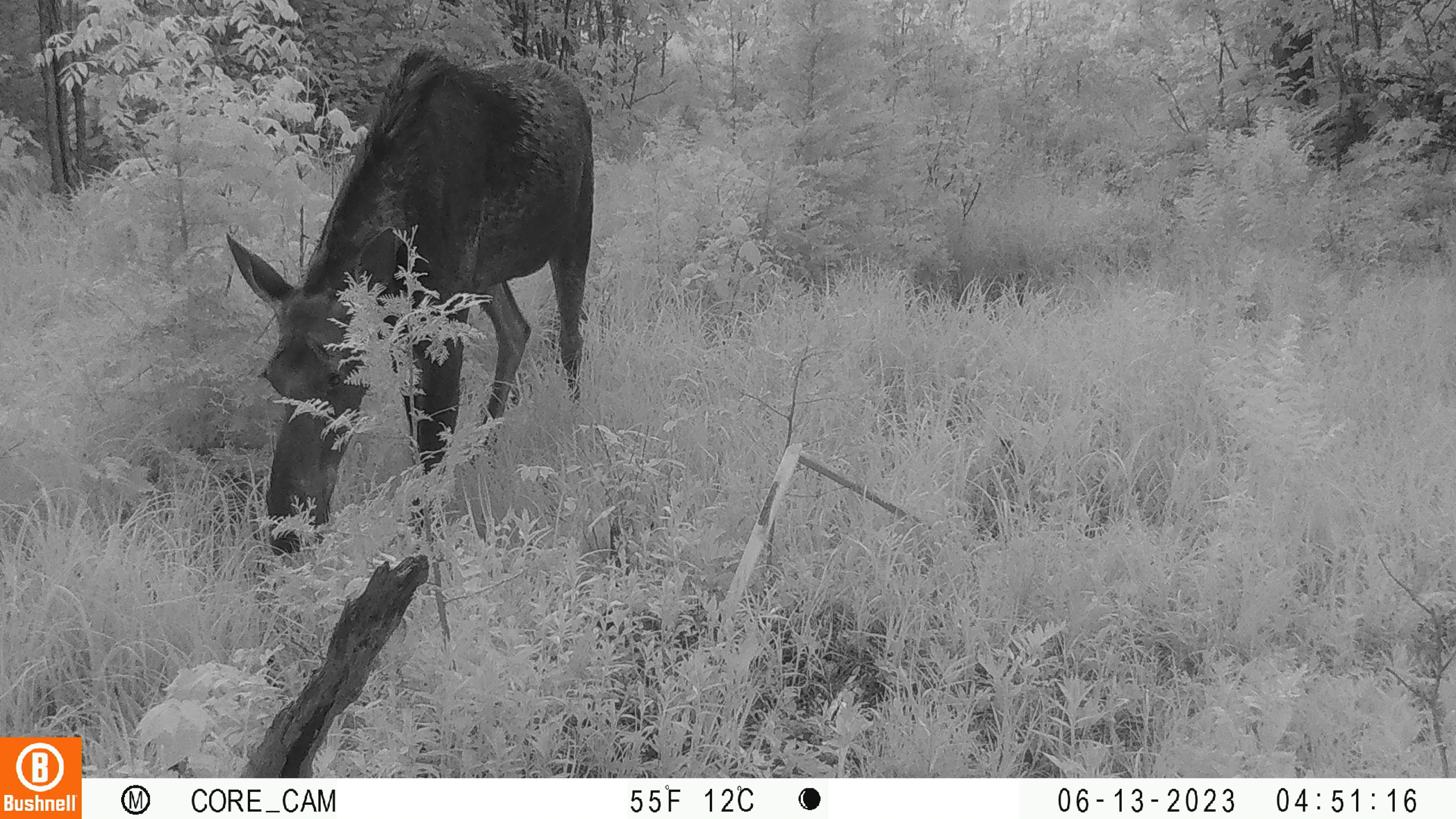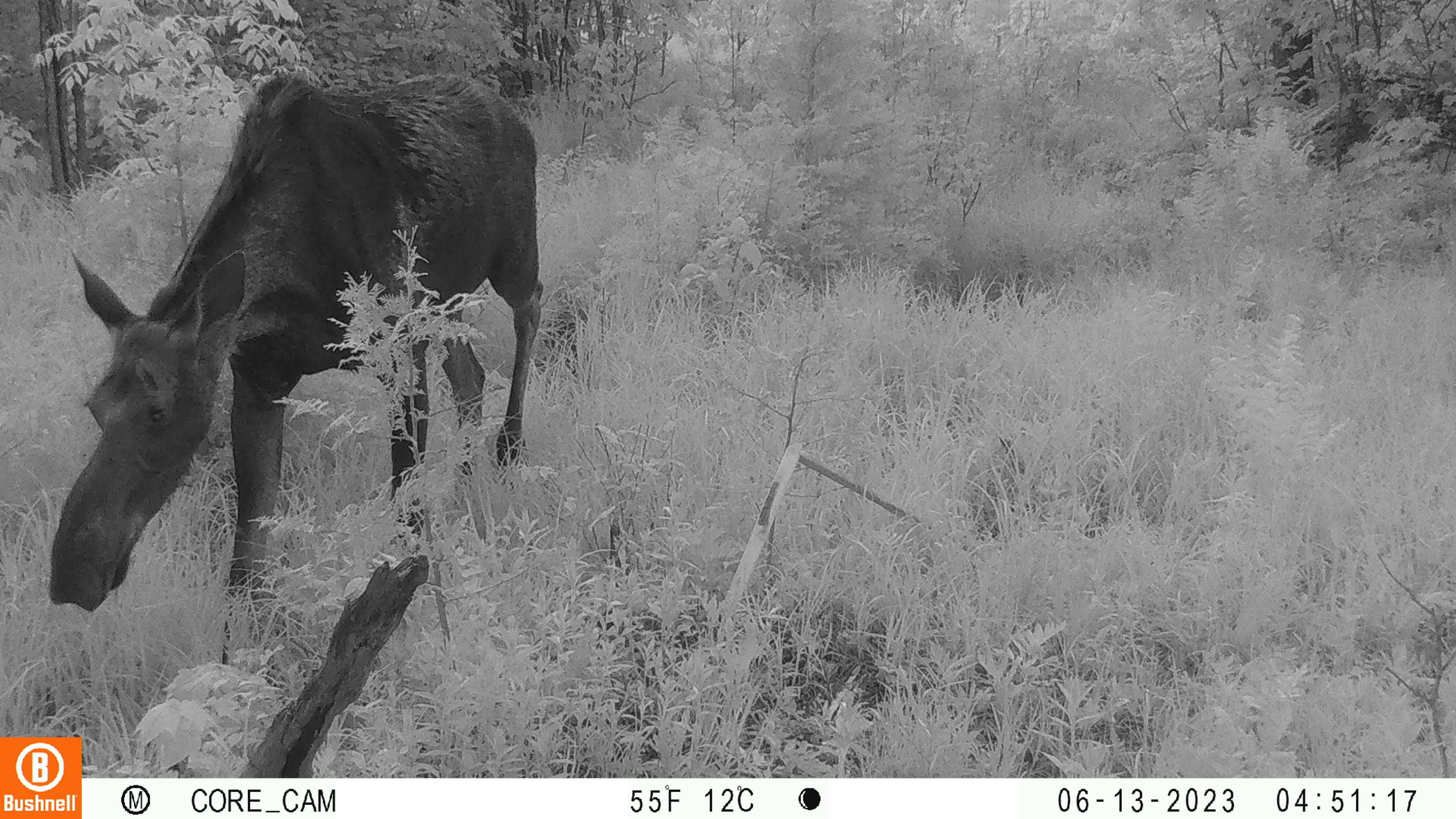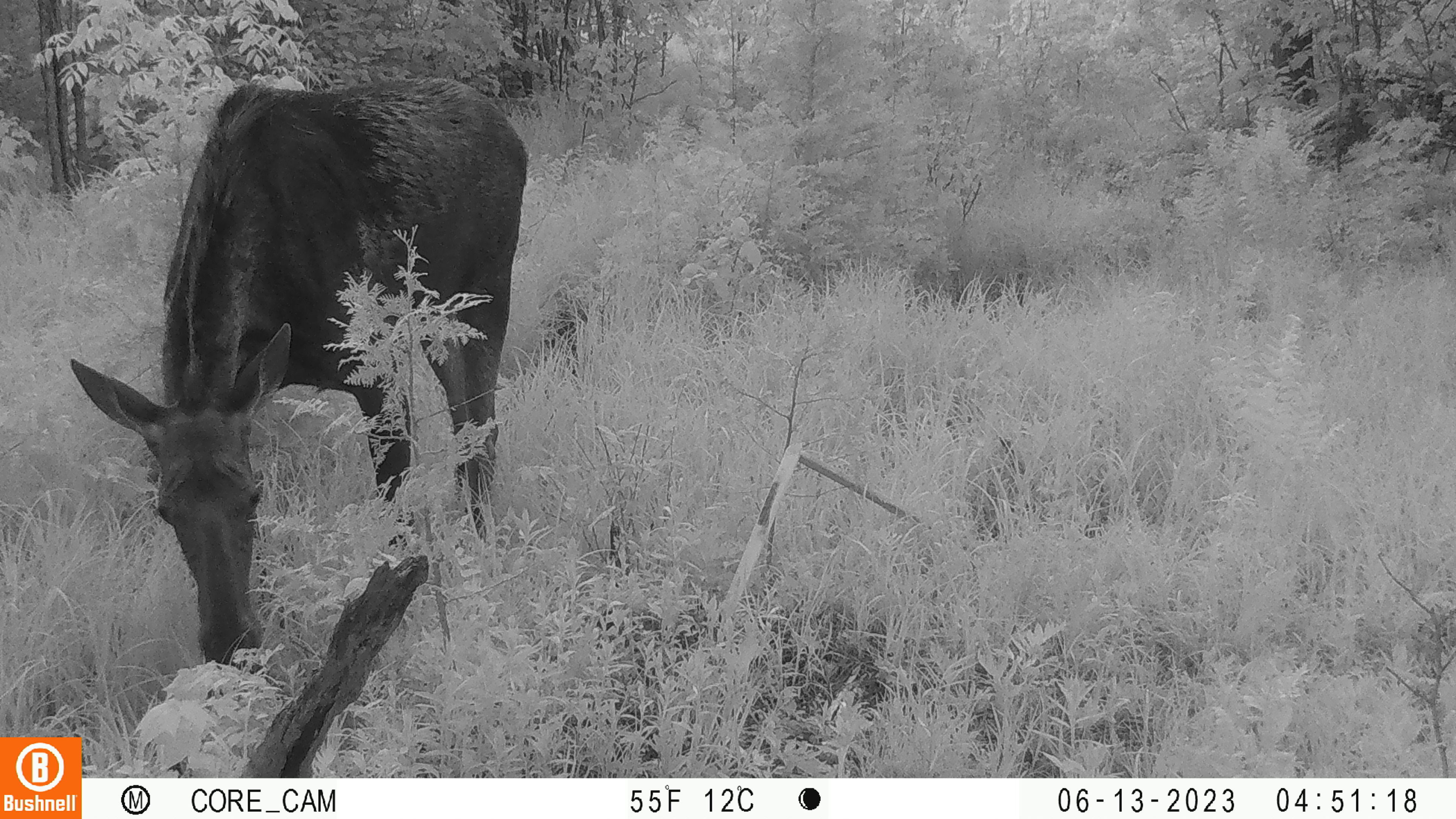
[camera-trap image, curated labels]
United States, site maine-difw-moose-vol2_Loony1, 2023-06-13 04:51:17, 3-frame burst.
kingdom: Animalia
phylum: Chordata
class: Mammalia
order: Artiodactyla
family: Cervidae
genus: Alces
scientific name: Alces alces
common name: moose